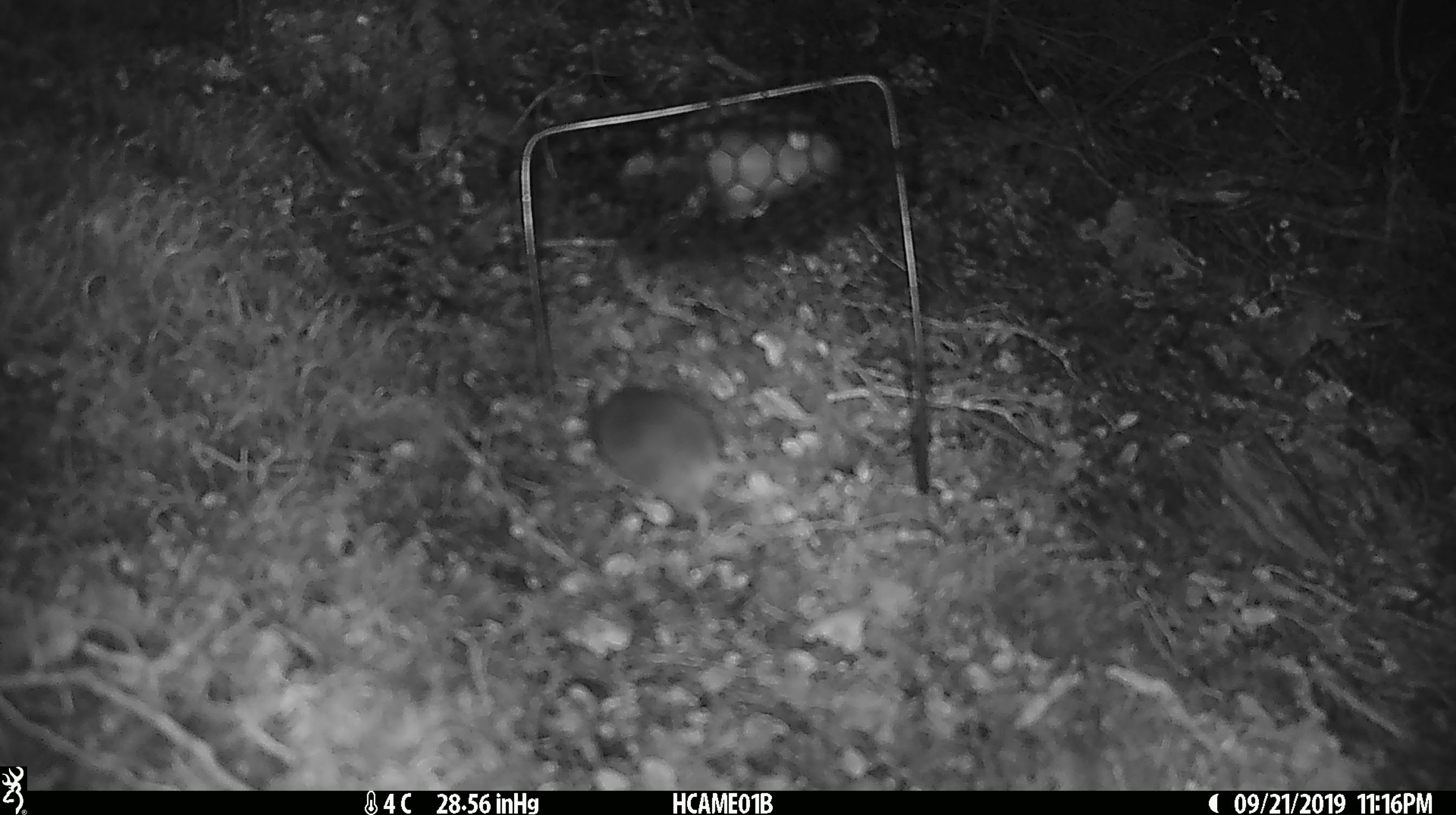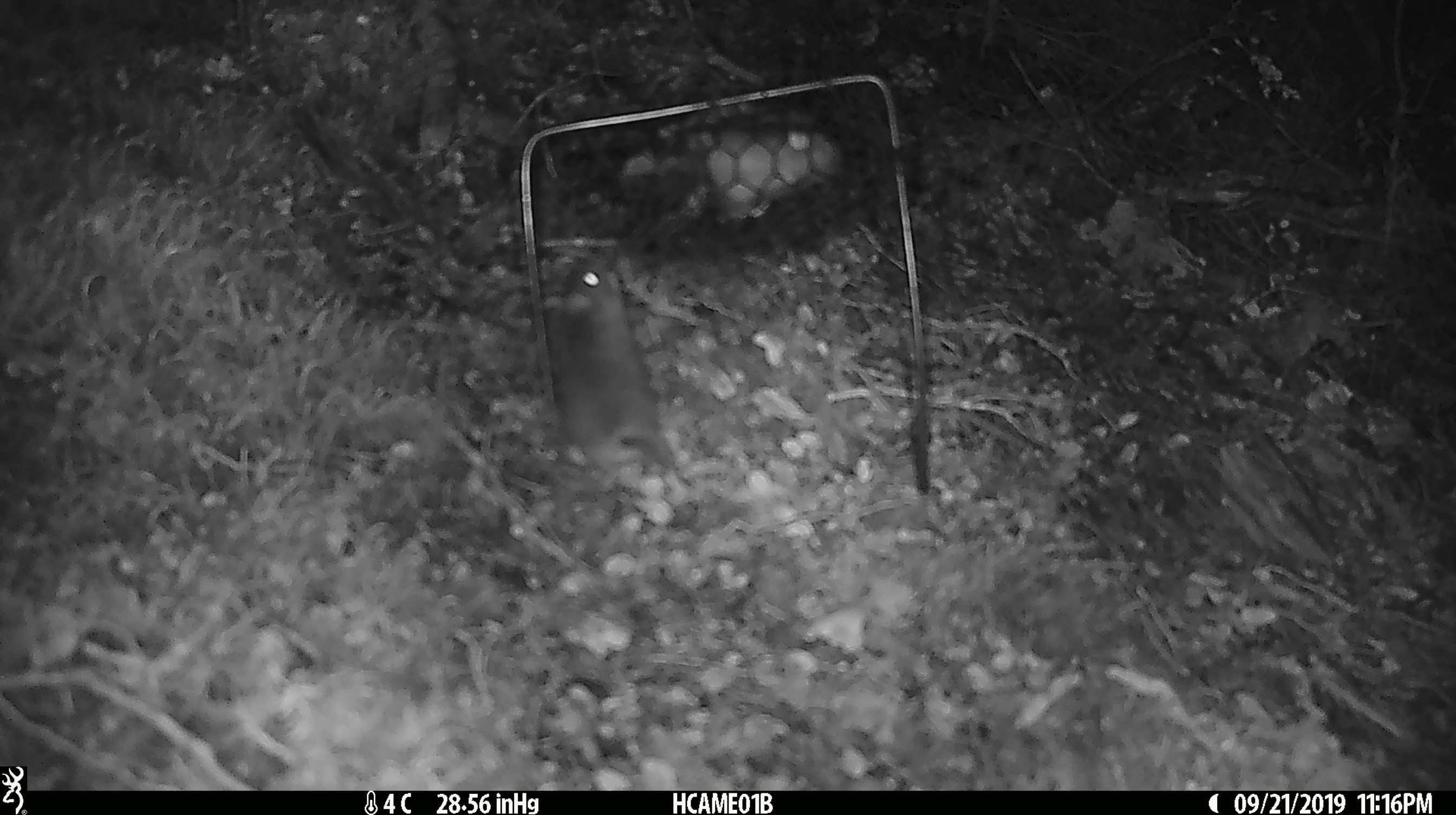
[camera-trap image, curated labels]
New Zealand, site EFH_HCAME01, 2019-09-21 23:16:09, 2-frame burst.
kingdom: Animalia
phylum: Chordata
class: Mammalia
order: Rodentia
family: Muridae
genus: Mus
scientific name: Mus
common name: mouse